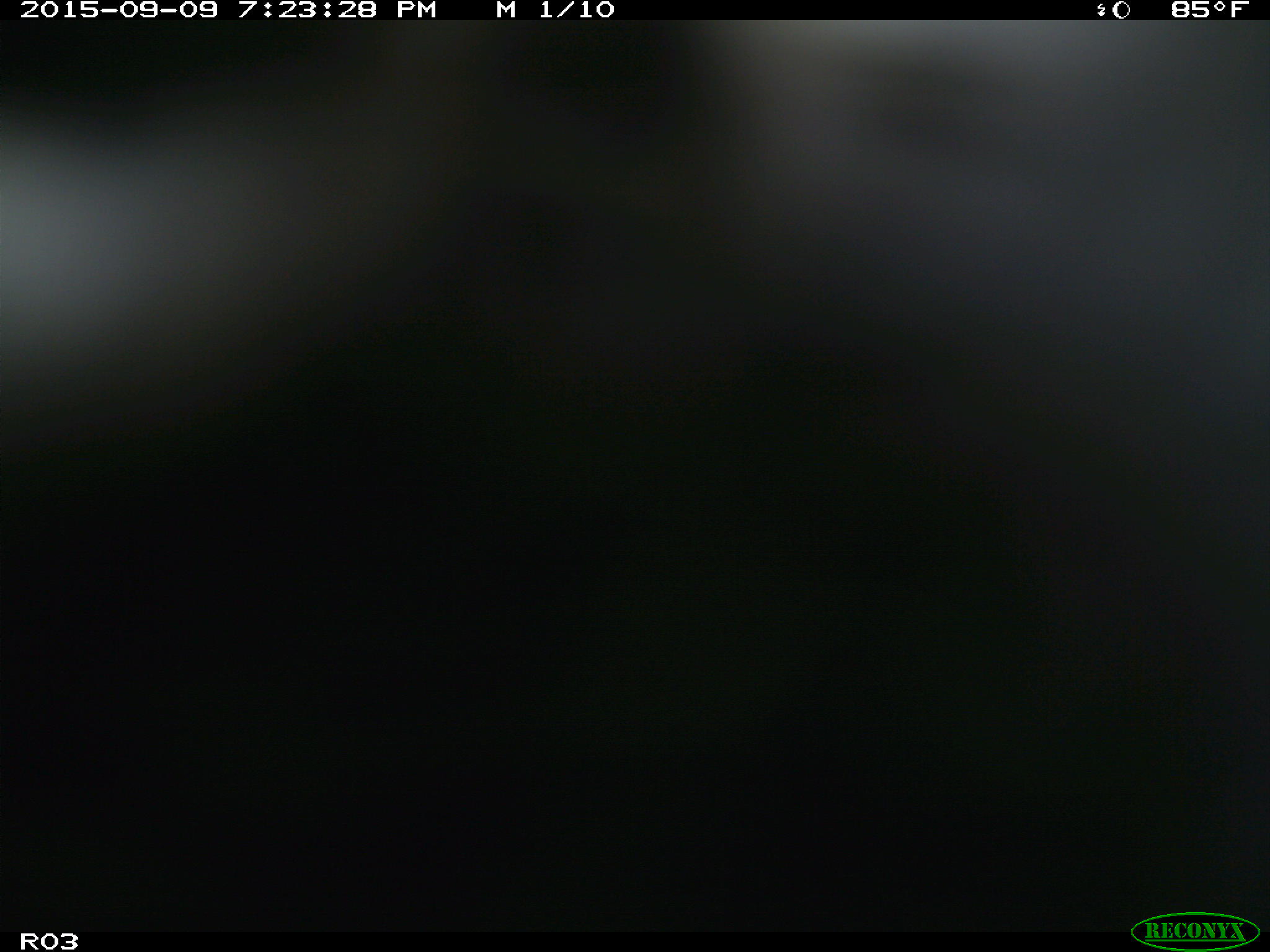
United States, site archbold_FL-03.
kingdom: Animalia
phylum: Chordata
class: Mammalia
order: Artiodactyla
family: Bovidae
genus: Bos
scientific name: Bos taurus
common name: domestic cow